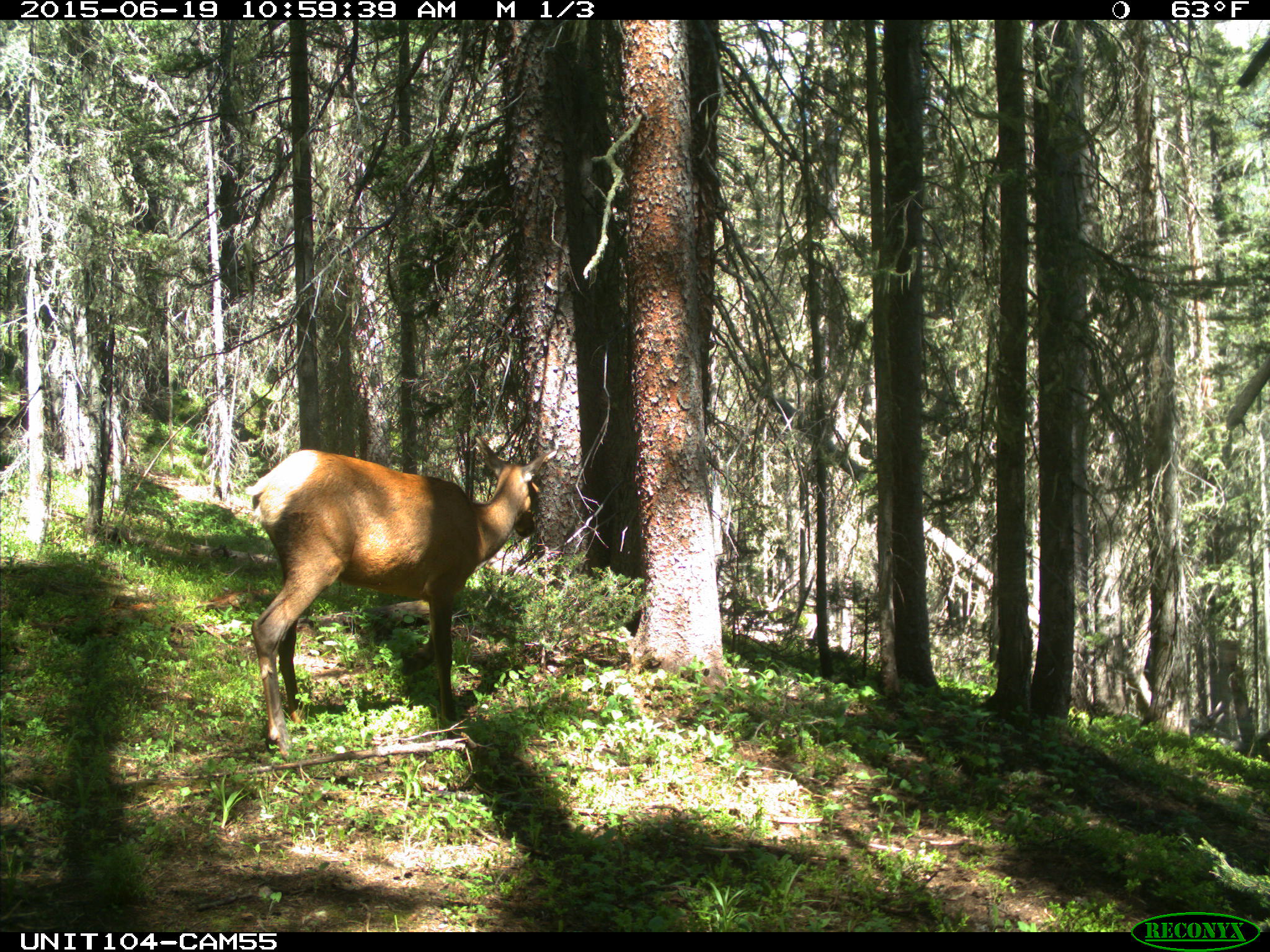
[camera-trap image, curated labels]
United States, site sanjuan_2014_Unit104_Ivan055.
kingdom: Animalia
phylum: Chordata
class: Mammalia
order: Artiodactyla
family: Cervidae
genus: Cervus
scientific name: Cervus elaphus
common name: red deer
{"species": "Cervus elaphus (red deer)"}